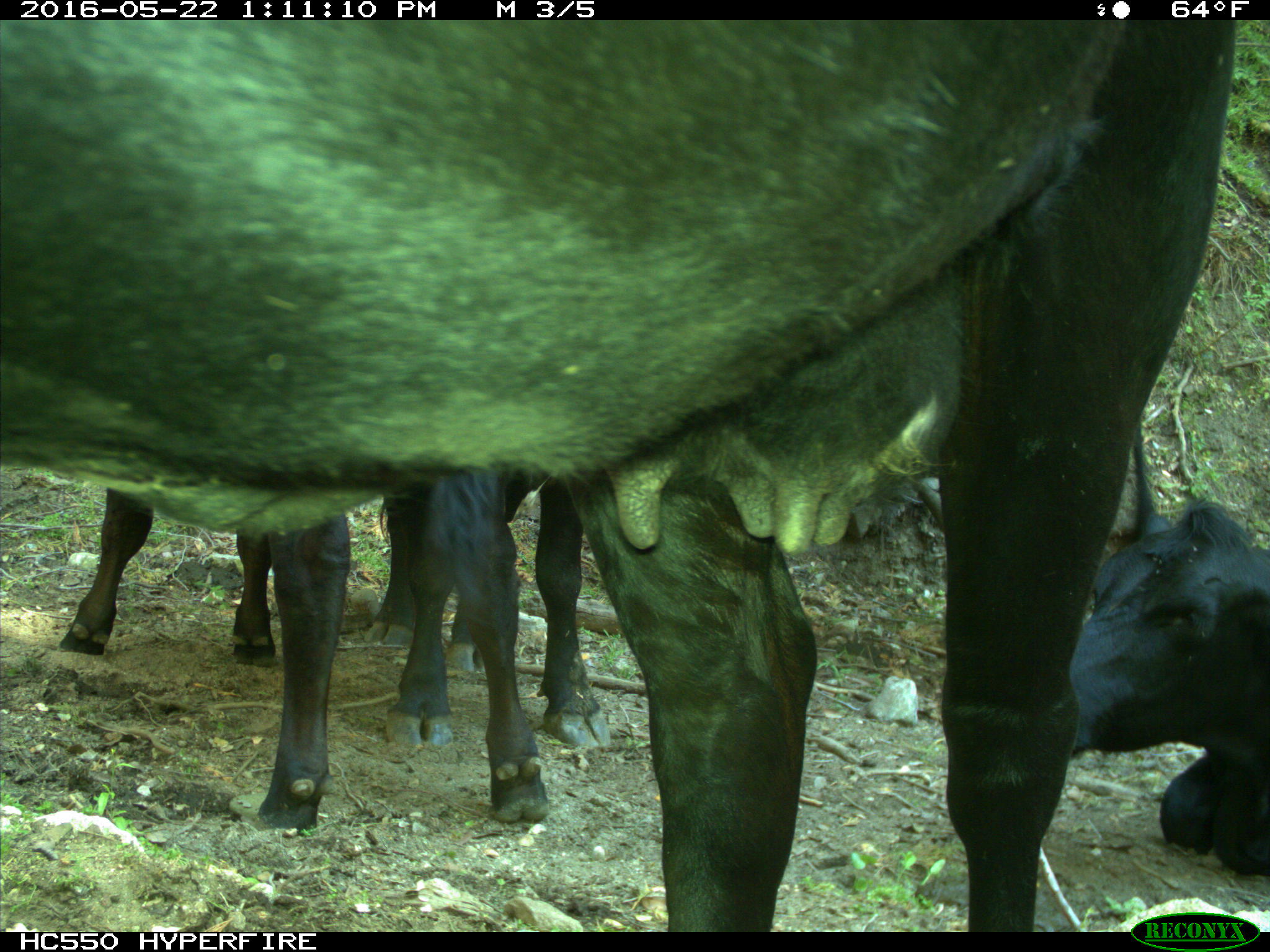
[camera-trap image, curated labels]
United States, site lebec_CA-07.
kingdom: Animalia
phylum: Chordata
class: Mammalia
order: Artiodactyla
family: Bovidae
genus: Bos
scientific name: Bos taurus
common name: domestic cow